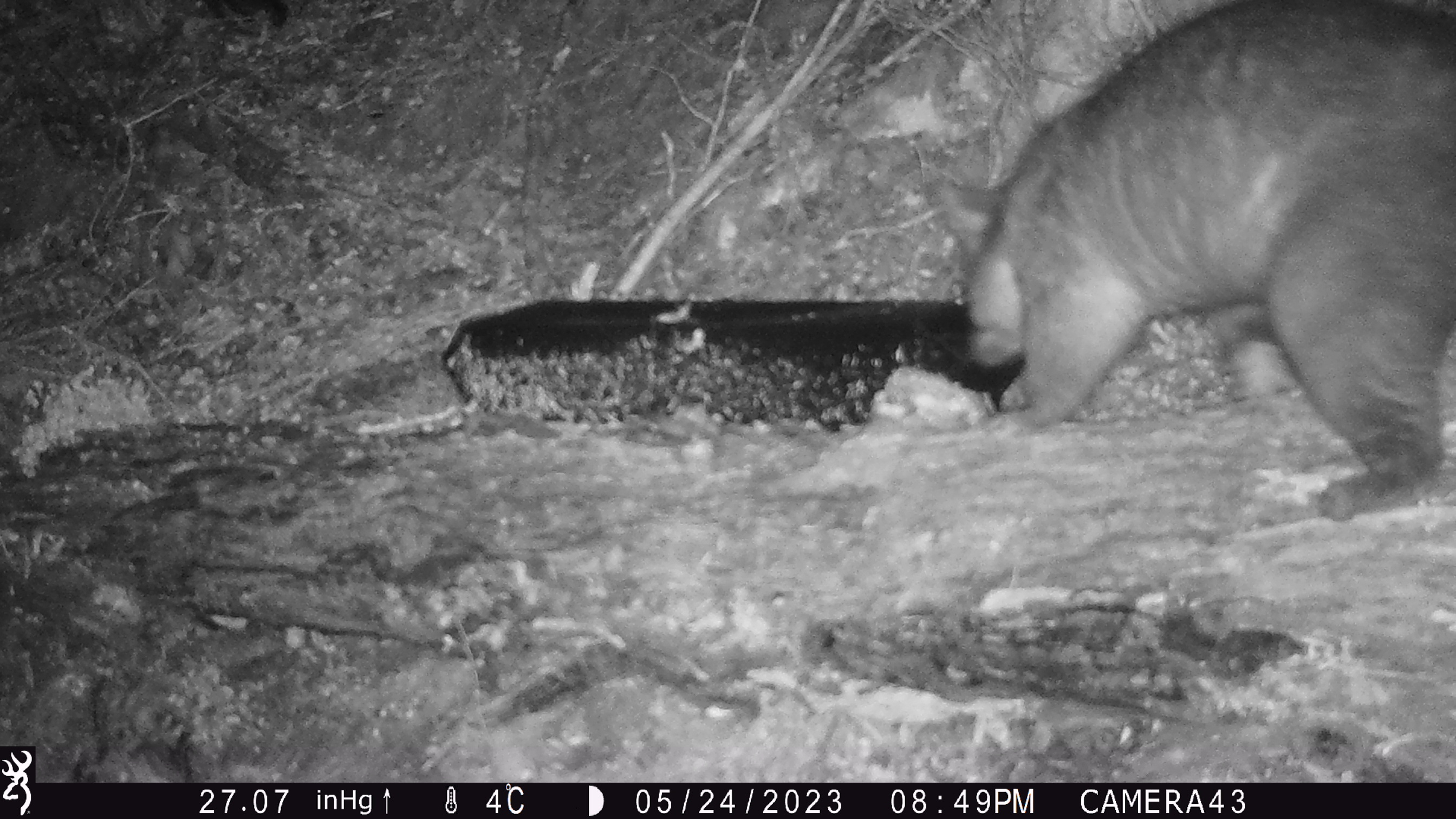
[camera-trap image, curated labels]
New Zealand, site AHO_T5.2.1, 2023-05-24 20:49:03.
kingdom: Animalia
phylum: Chordata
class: Mammalia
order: Carnivora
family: Mustelidae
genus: Mustela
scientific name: Mustela erminea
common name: stoat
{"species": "stoat (Mustela erminea)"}